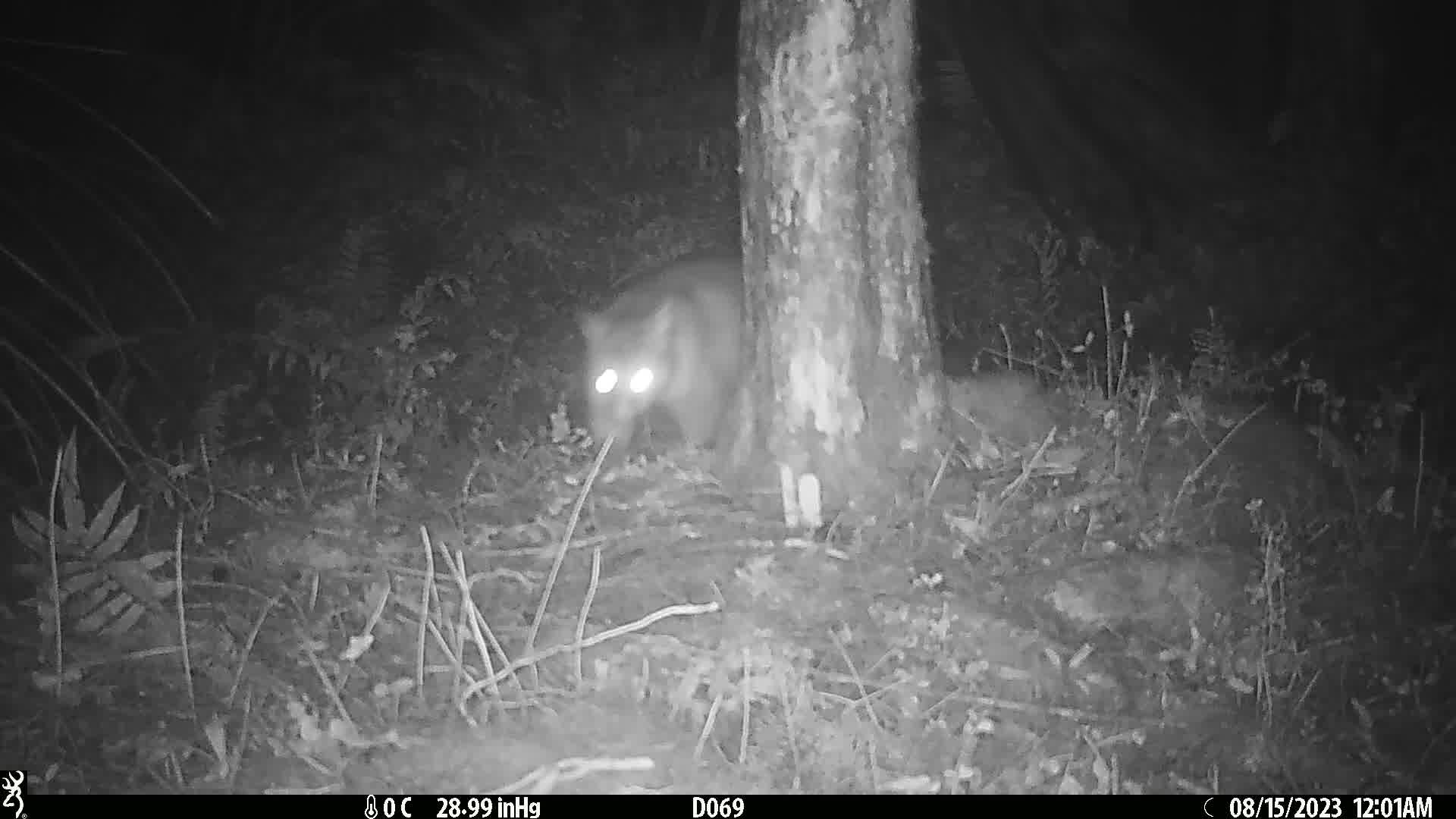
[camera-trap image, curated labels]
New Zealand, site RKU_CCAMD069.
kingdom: Animalia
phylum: Chordata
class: Mammalia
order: Diprotodontia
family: Phalangeridae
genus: Trichosurus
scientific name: Trichosurus vulpecula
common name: common brushtail possum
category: possum